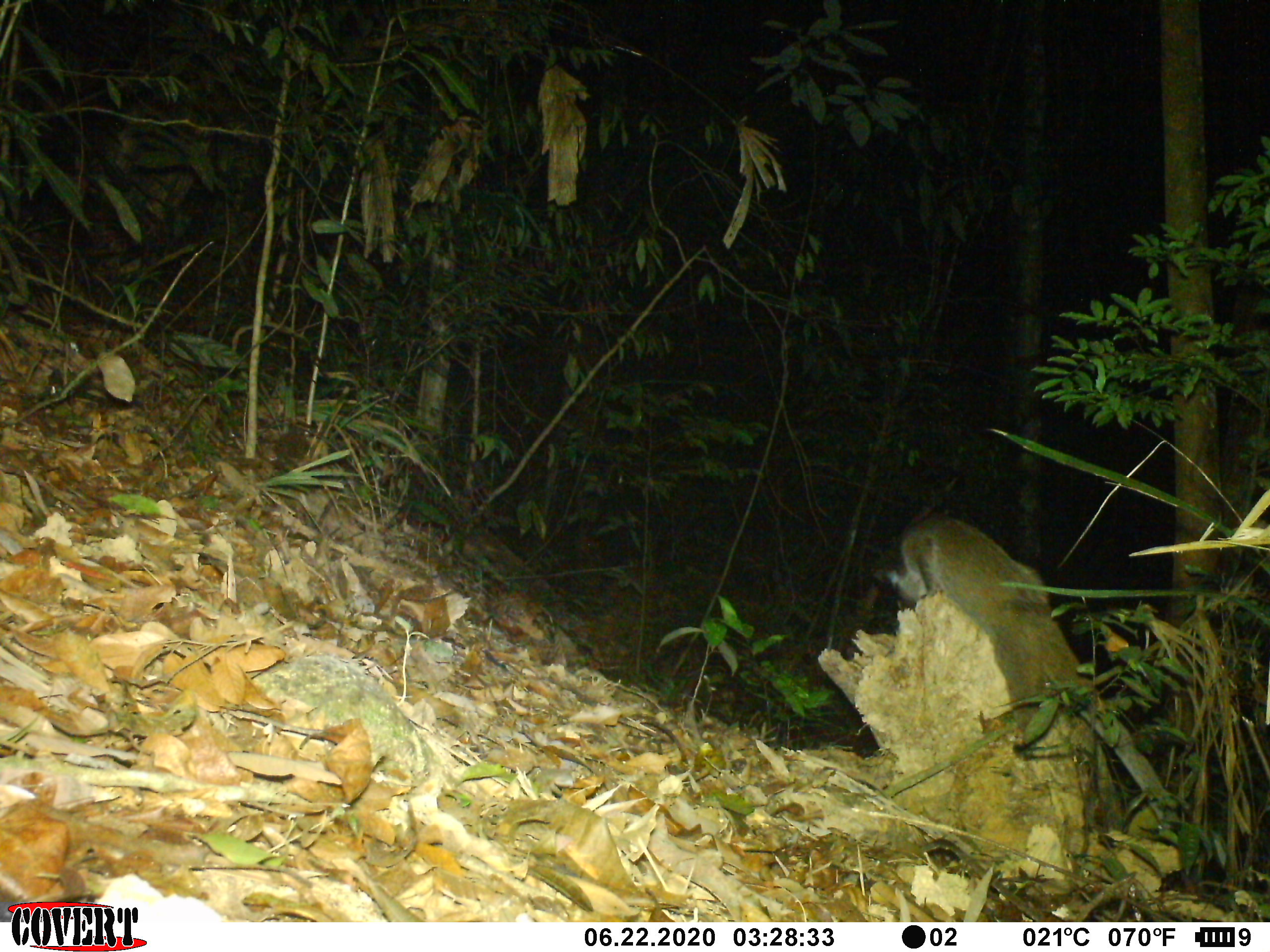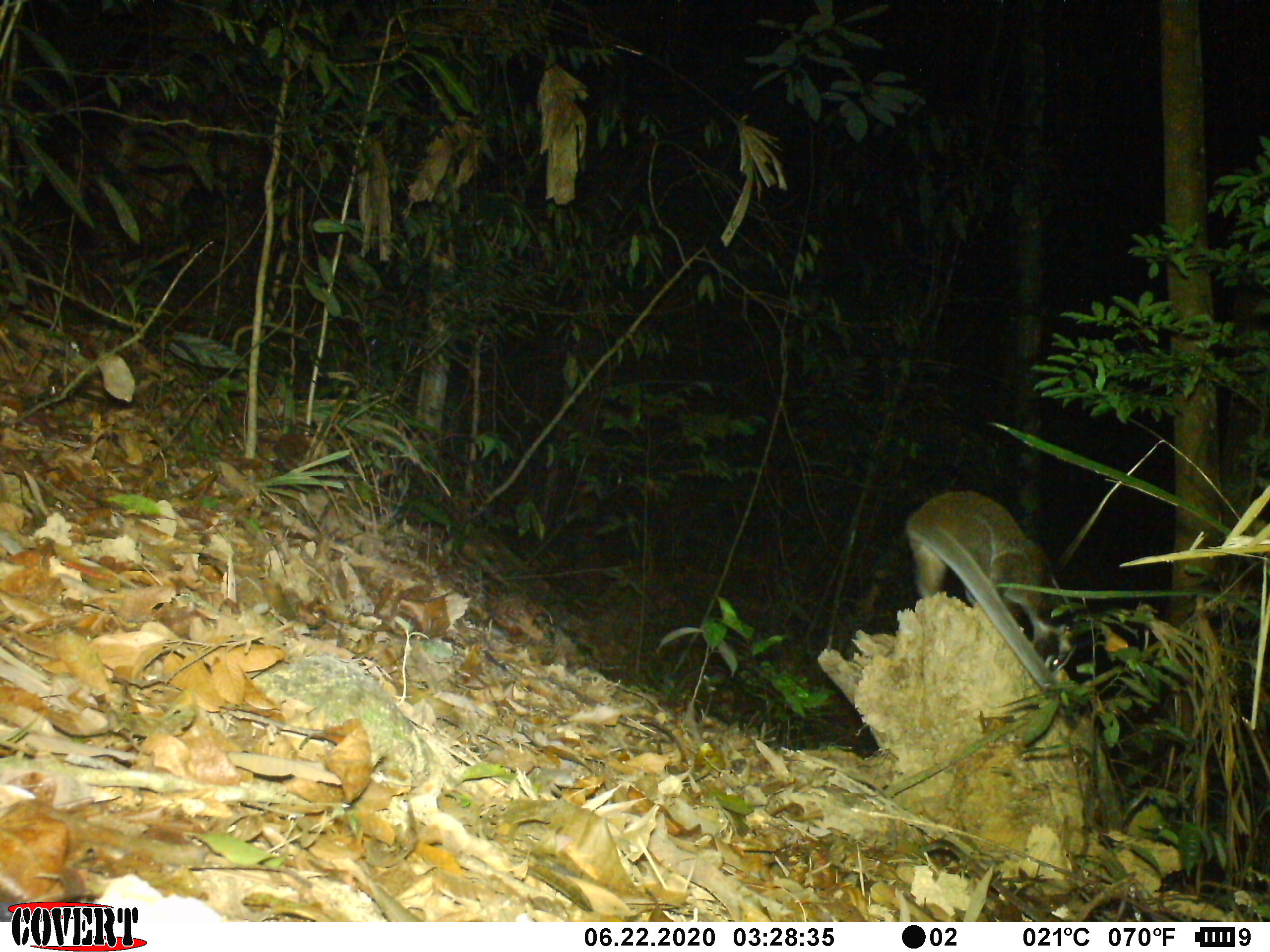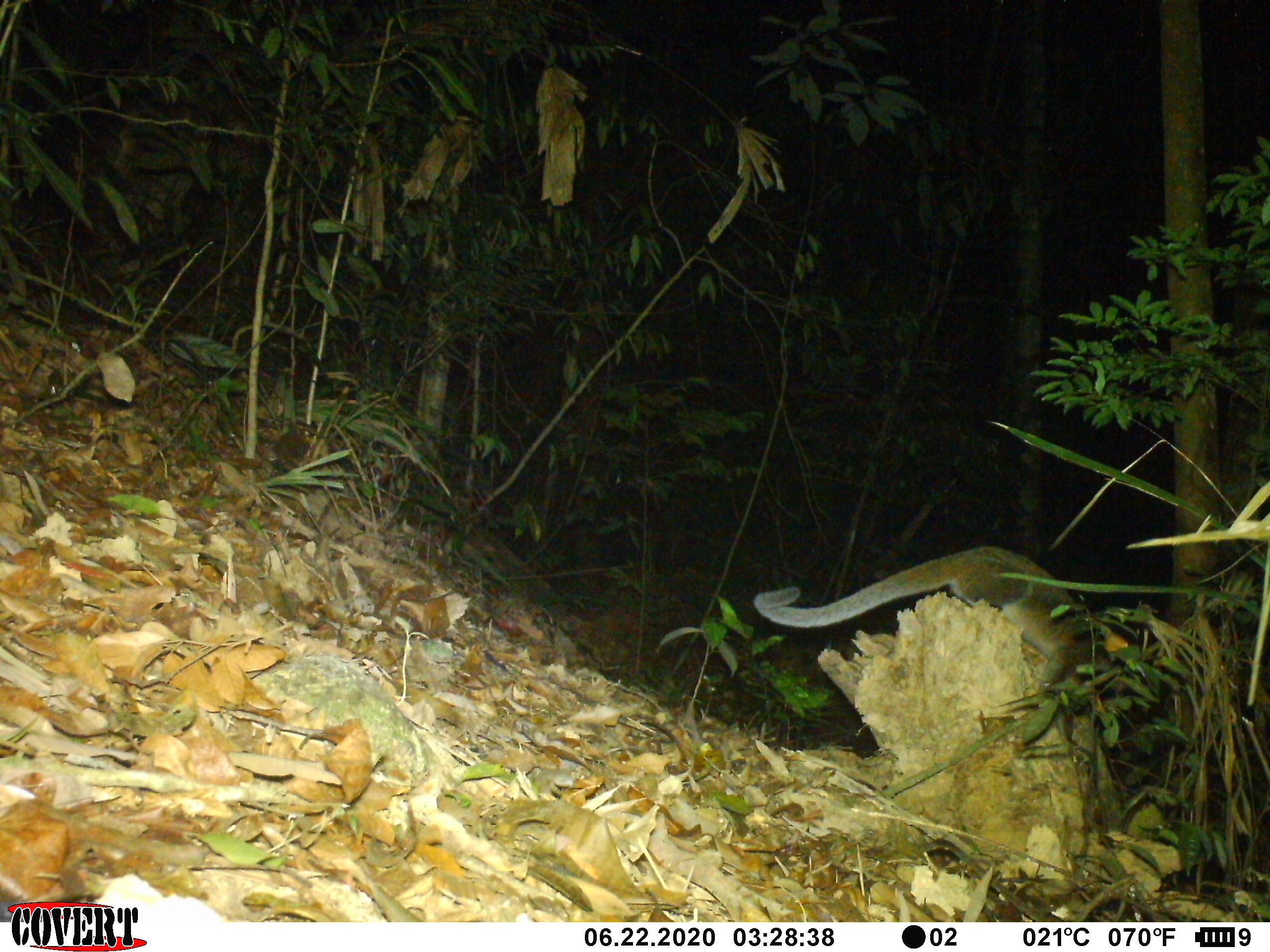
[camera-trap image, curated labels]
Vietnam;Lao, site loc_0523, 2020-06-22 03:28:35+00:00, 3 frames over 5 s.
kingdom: Animalia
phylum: Chordata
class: Mammalia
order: Carnivora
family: Viverridae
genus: Paguma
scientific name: Paguma larvata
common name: masked palm civet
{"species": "masked palm civet (Paguma larvata)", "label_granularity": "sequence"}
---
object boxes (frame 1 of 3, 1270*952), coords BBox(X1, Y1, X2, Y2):
masked palm civet: BBox(887, 512, 1174, 825)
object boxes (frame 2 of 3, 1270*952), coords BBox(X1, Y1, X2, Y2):
masked palm civet: BBox(908, 489, 1079, 689)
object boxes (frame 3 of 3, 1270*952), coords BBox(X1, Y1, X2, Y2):
masked palm civet: BBox(752, 544, 1132, 687)